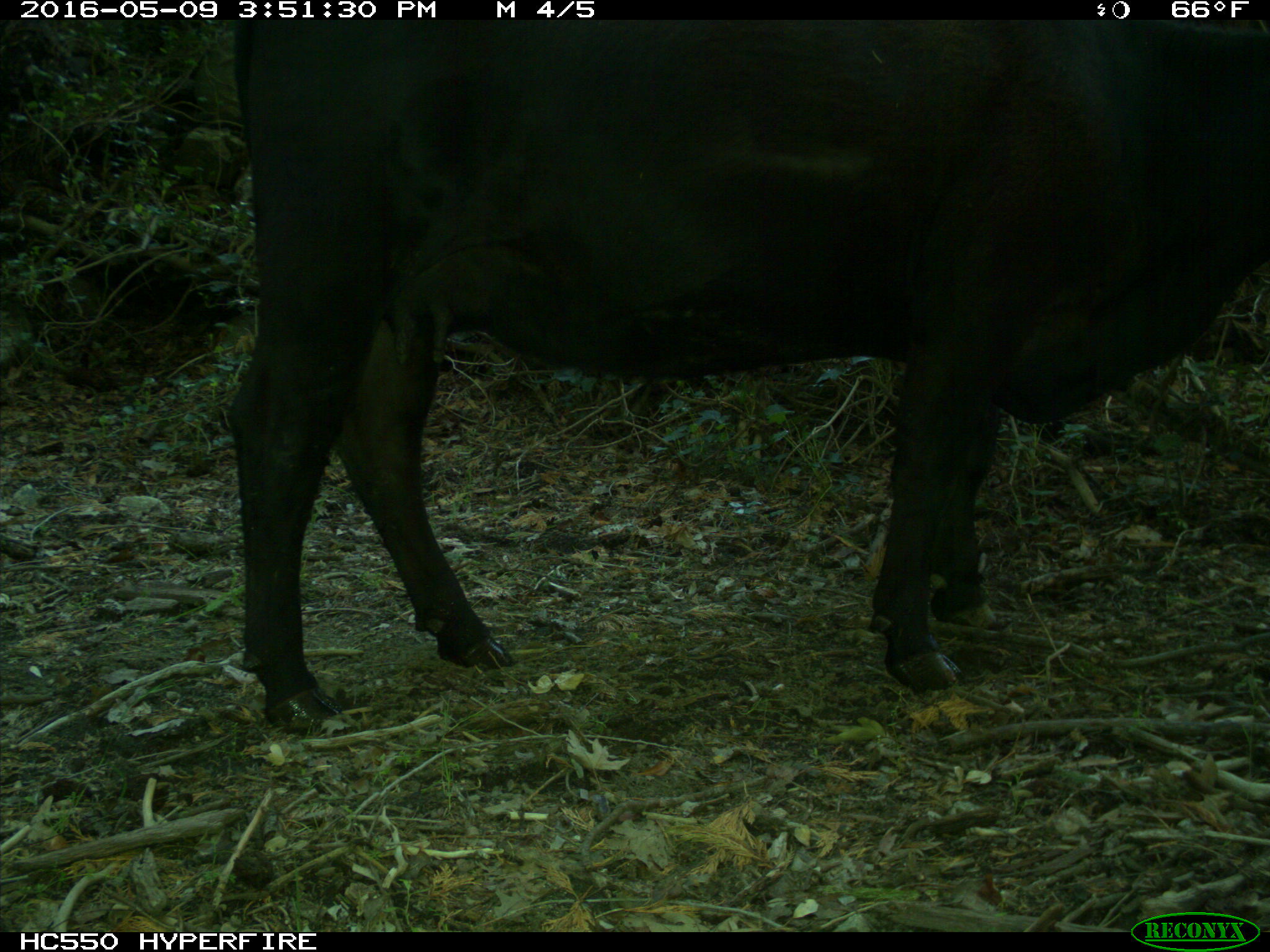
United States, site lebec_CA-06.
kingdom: Animalia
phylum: Chordata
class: Mammalia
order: Artiodactyla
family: Bovidae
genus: Bos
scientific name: Bos taurus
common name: domestic cow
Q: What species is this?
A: Bos taurus (domestic cow).